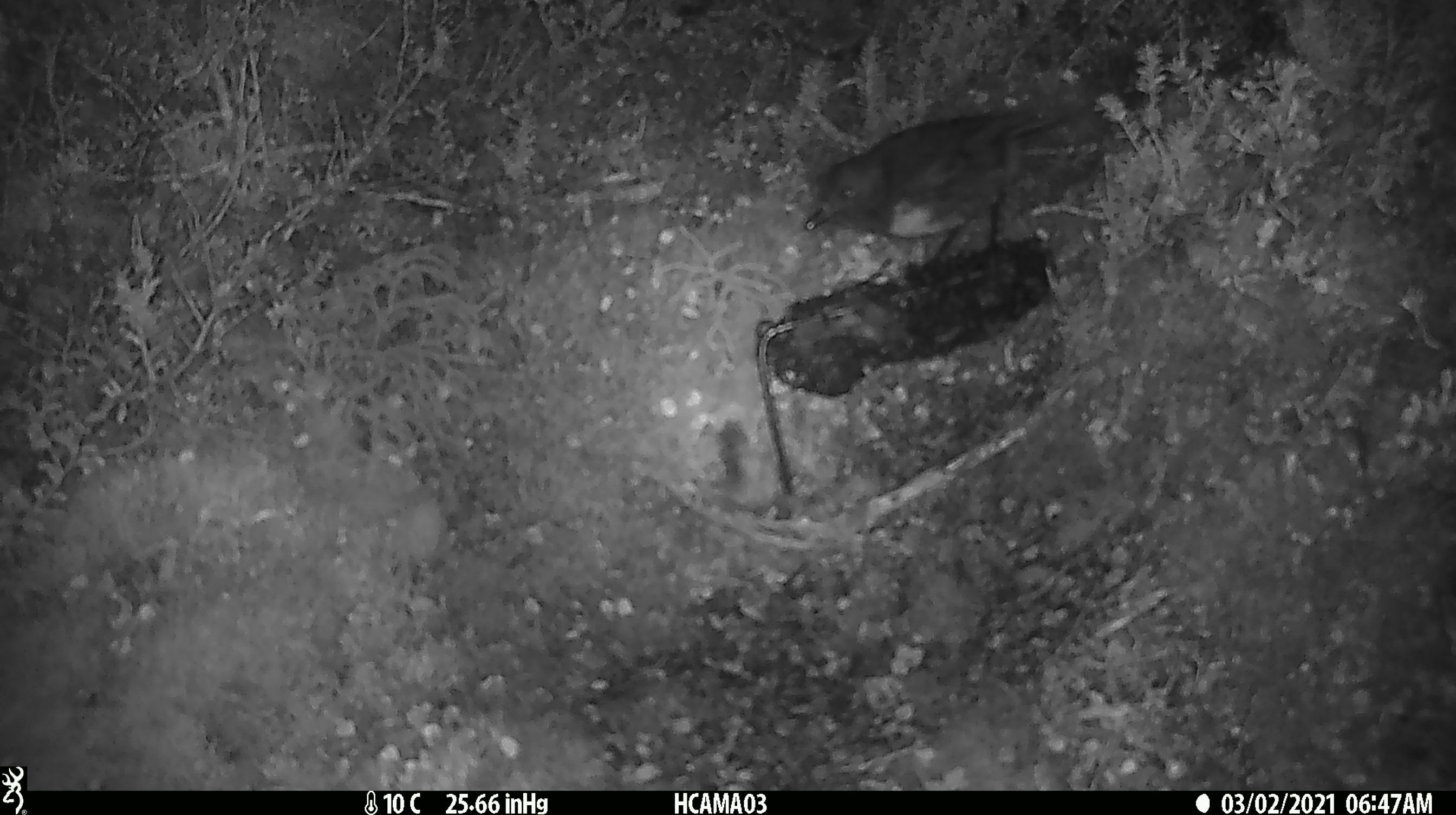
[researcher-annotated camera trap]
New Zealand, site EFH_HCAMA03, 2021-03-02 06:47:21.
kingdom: Animalia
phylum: Chordata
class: Aves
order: Passeriformes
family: Petroicidae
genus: Petroica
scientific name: Petroica australis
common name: new zealand robin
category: robin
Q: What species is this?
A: Robin (new zealand robin) (Petroica australis).